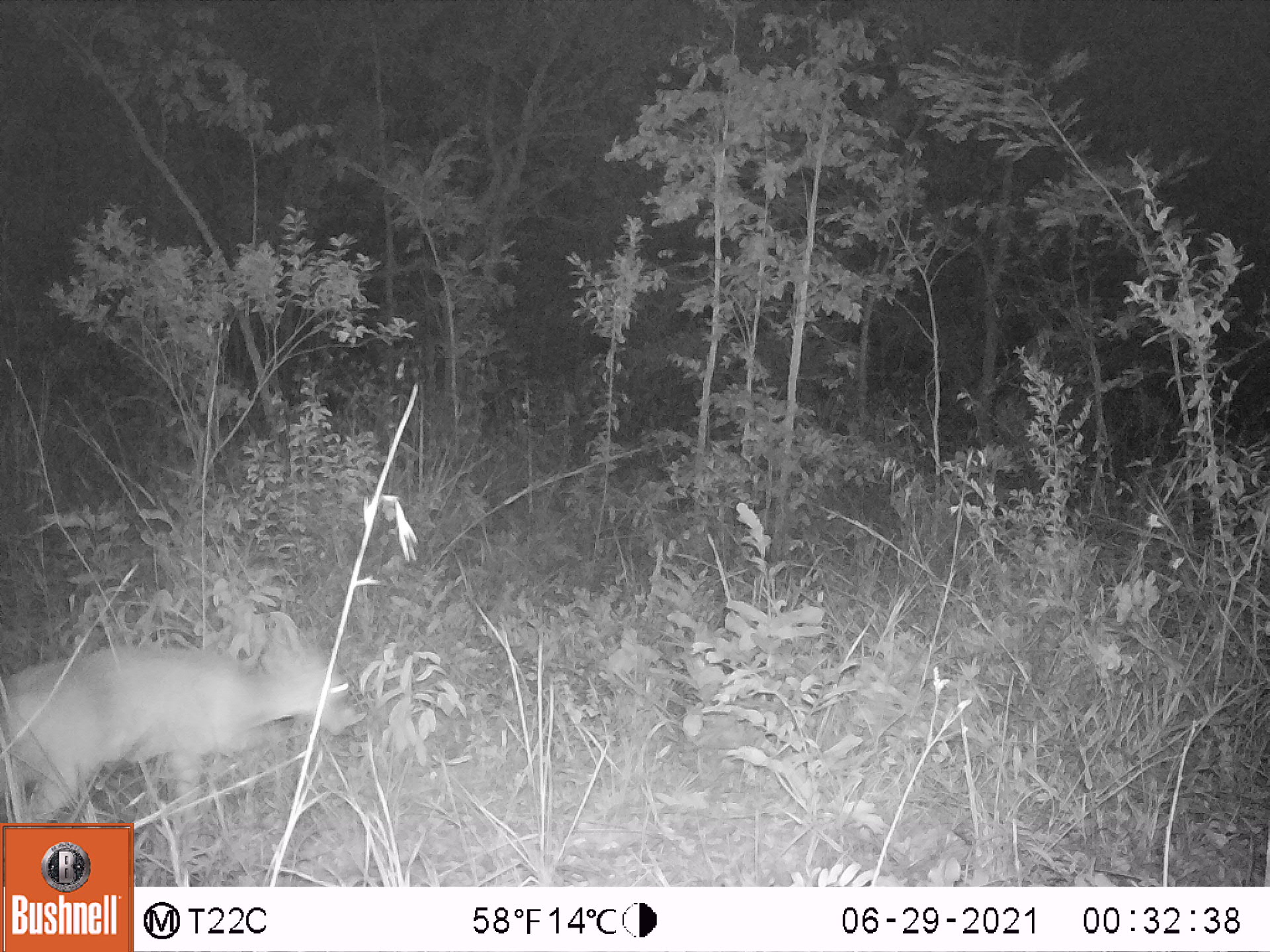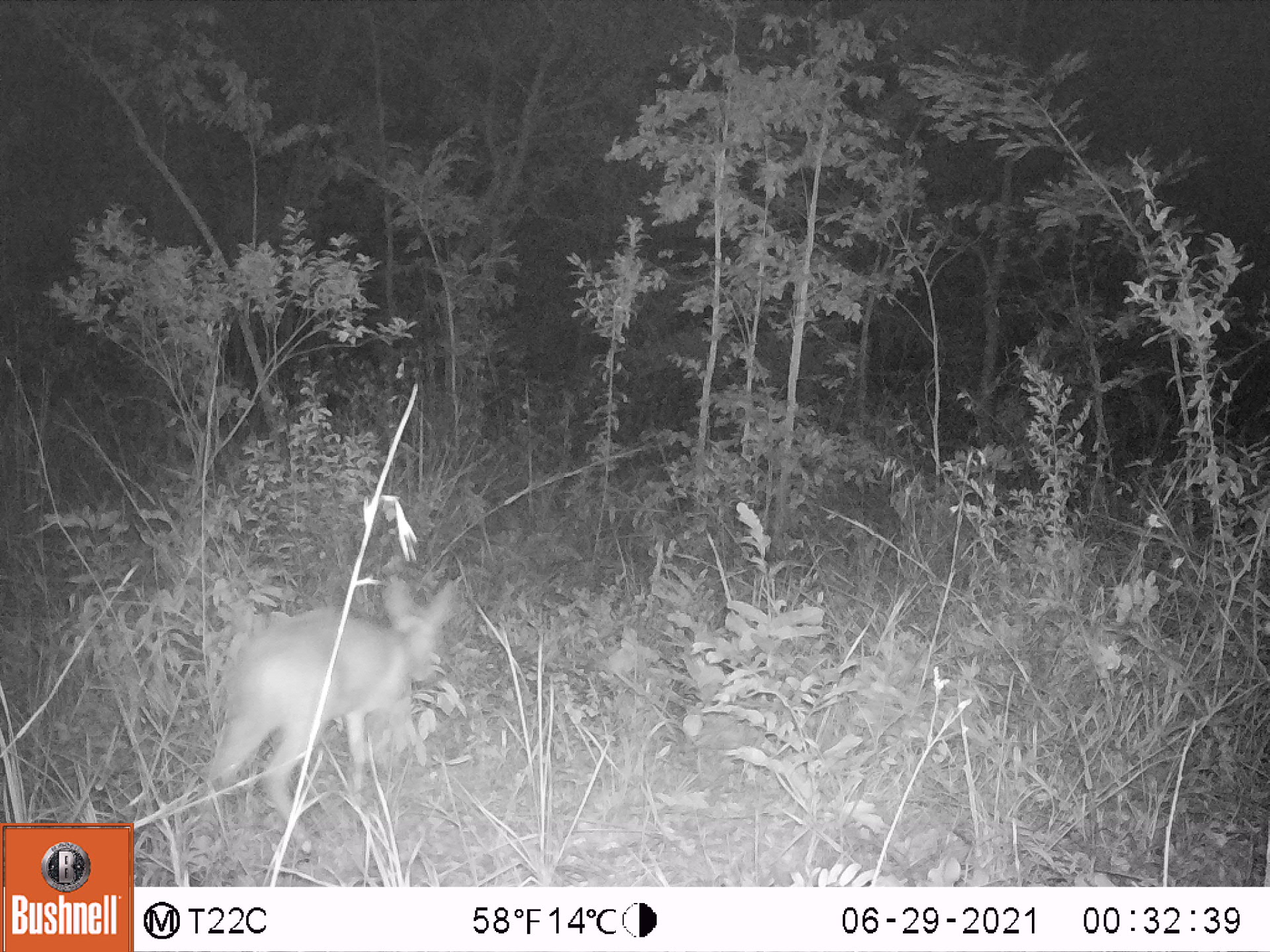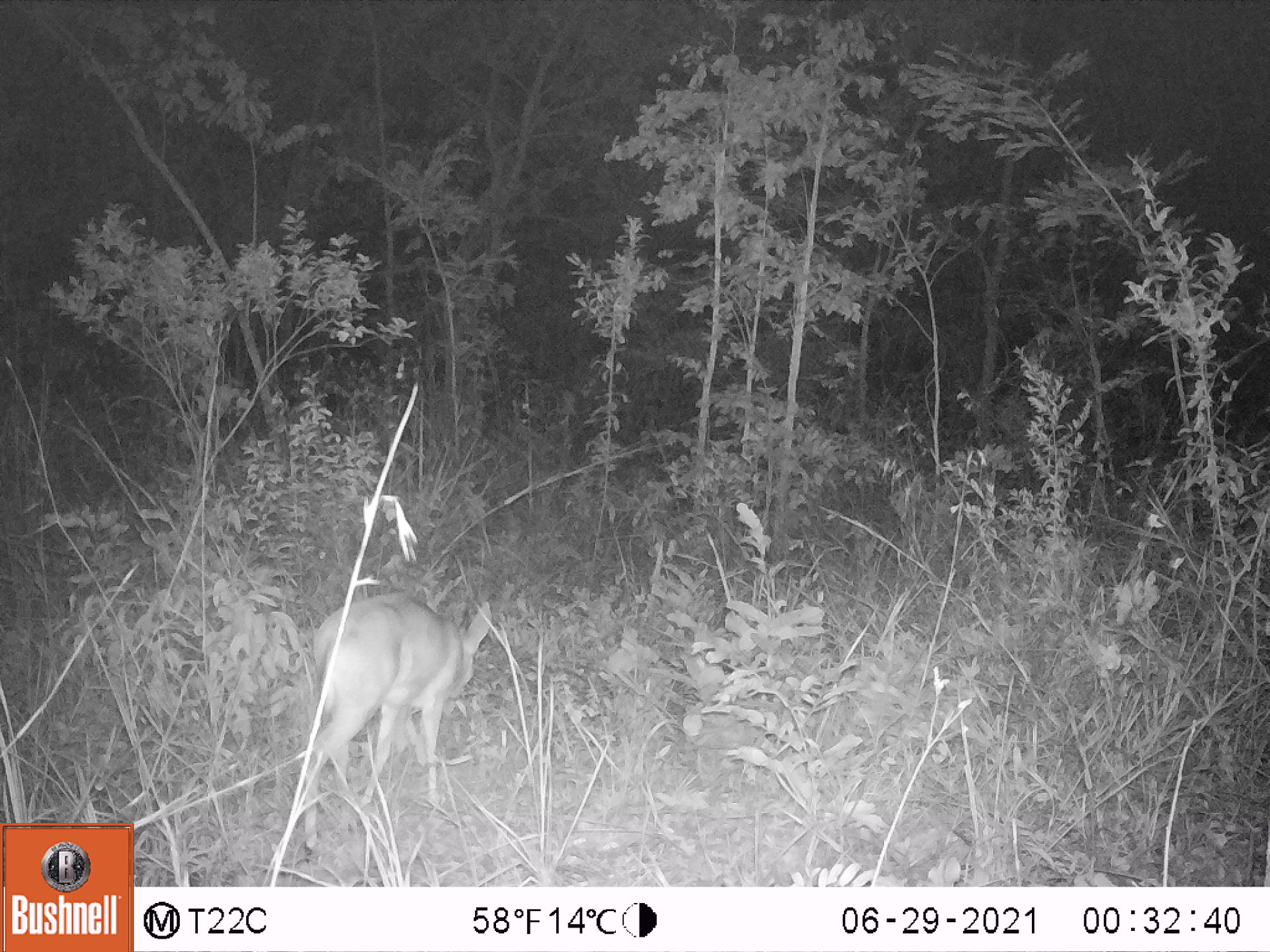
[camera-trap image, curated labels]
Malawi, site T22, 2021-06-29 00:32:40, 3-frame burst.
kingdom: Animalia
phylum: Chordata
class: Mammalia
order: Artiodactyla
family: Bovidae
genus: Sylvicapra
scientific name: Sylvicapra grimmia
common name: common duiker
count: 1